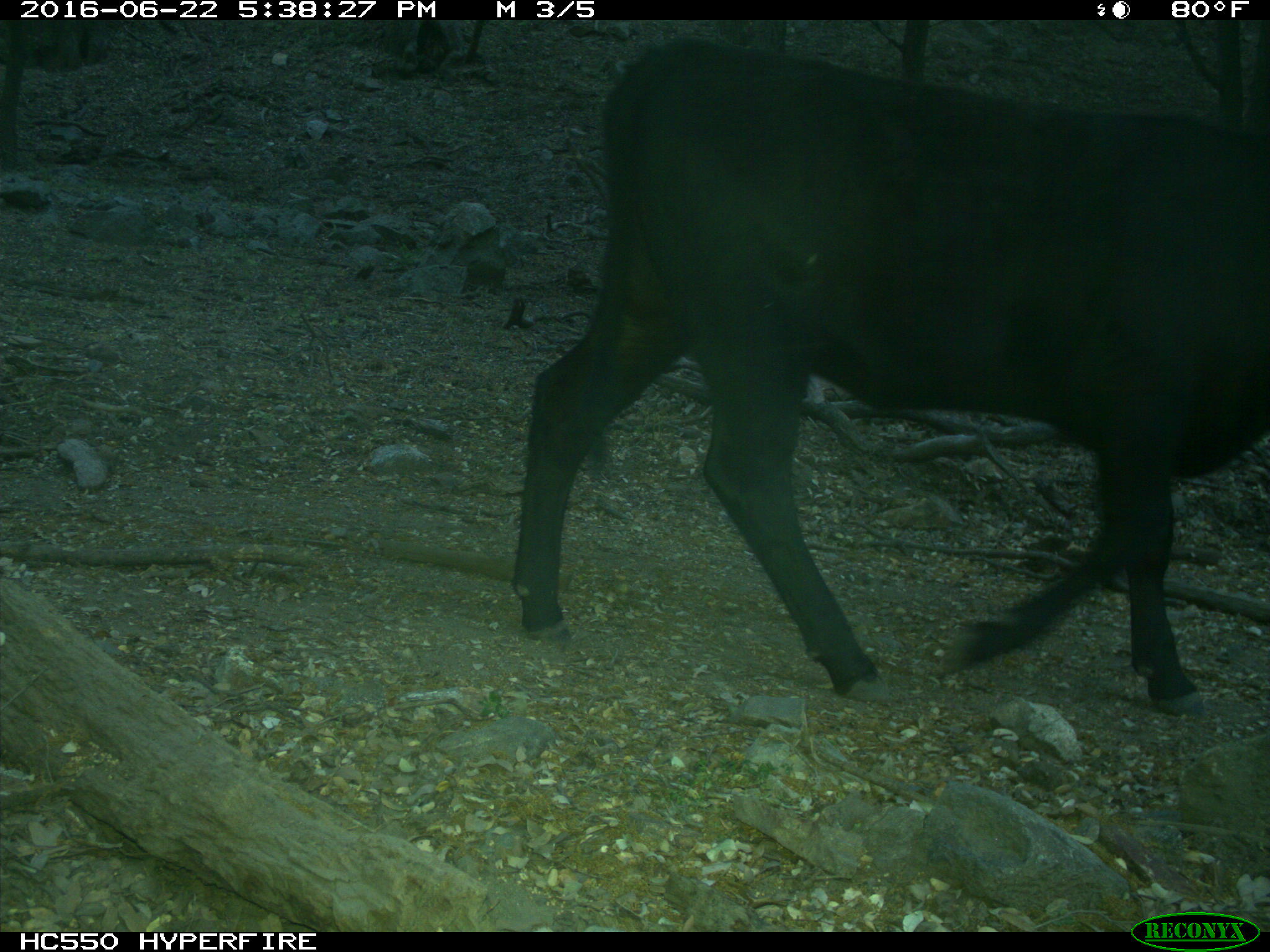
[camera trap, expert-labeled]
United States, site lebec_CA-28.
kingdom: Animalia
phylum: Chordata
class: Mammalia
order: Artiodactyla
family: Bovidae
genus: Bos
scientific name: Bos taurus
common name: domestic cow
Bos taurus (domestic cow).